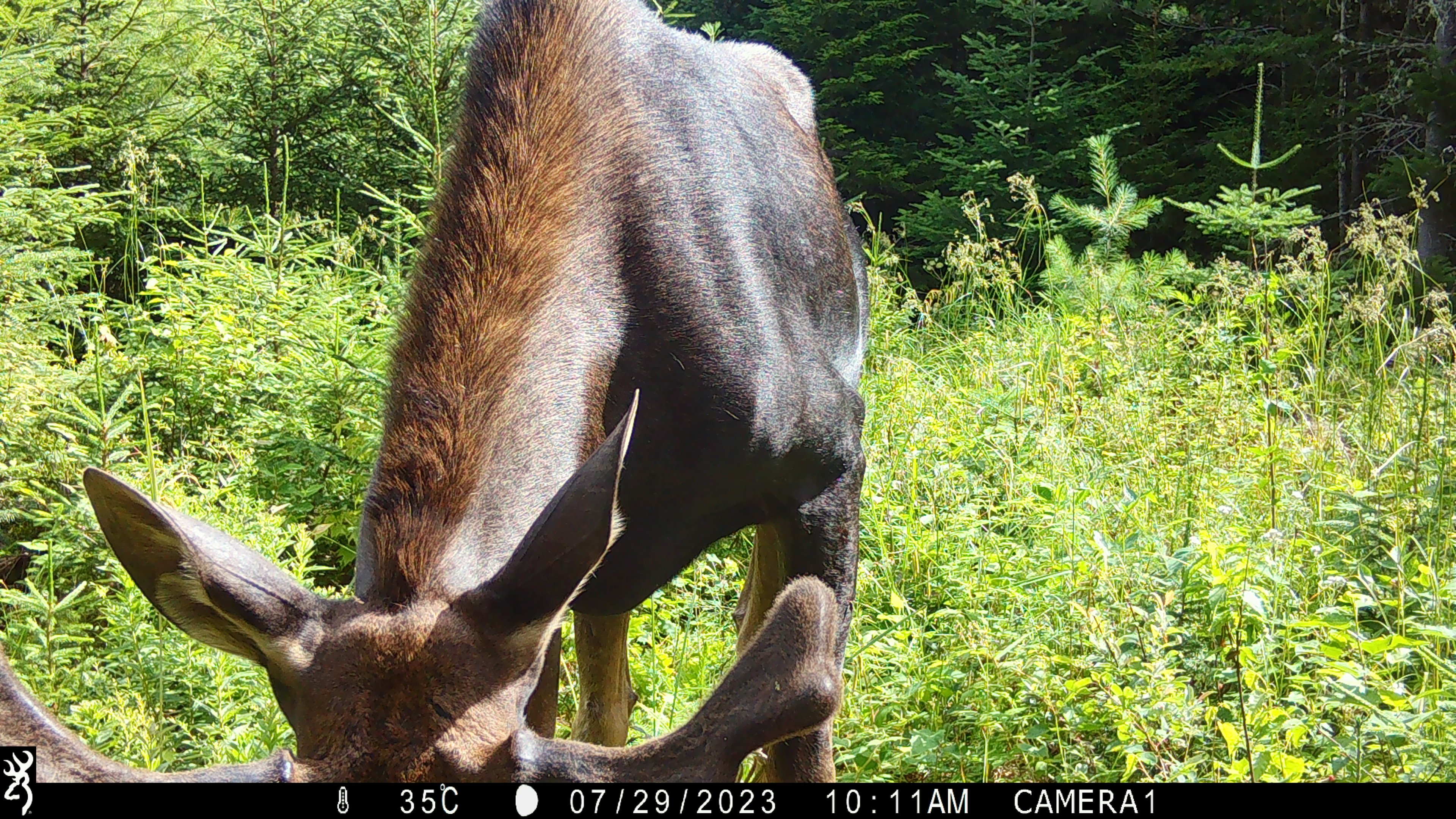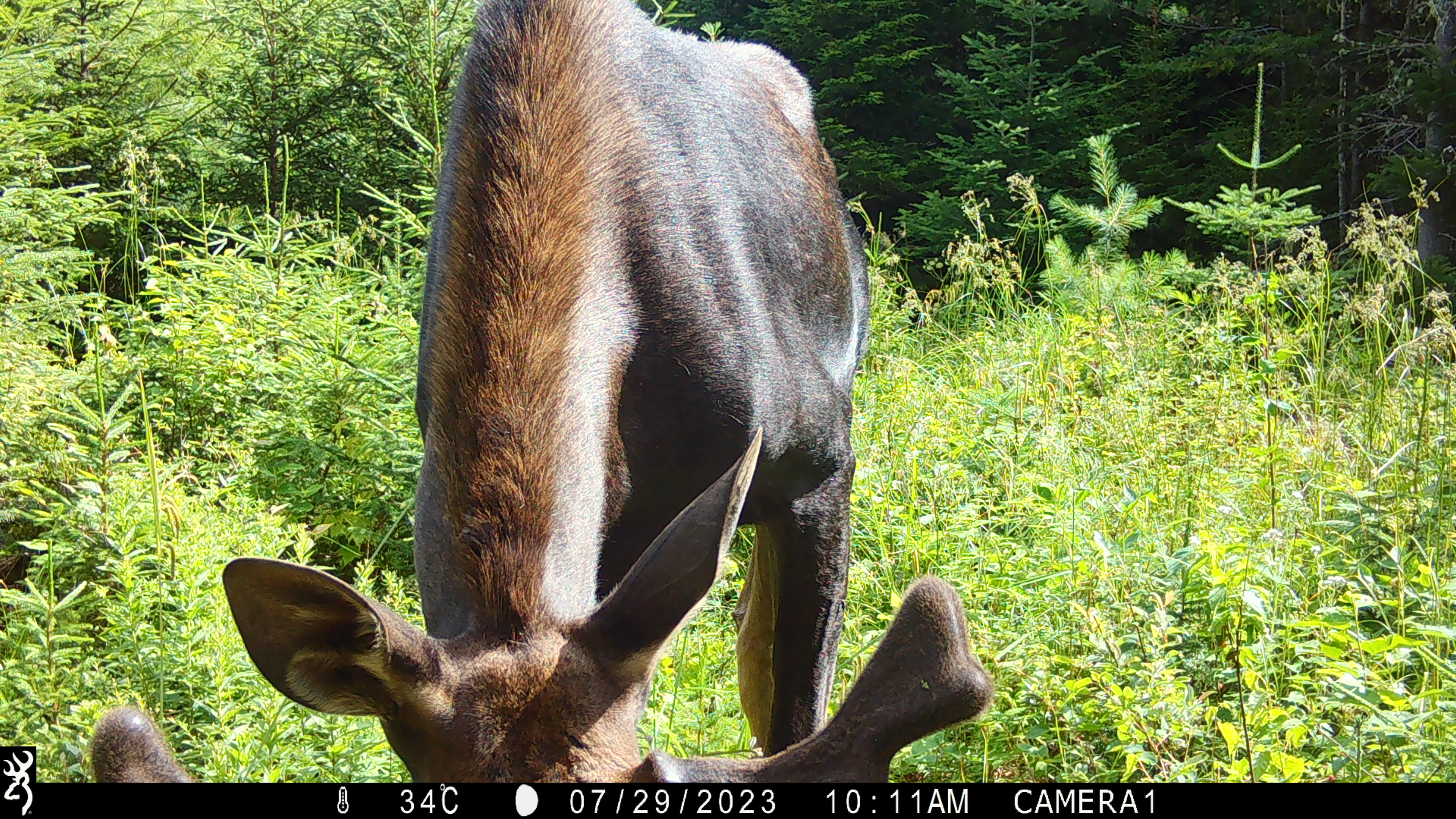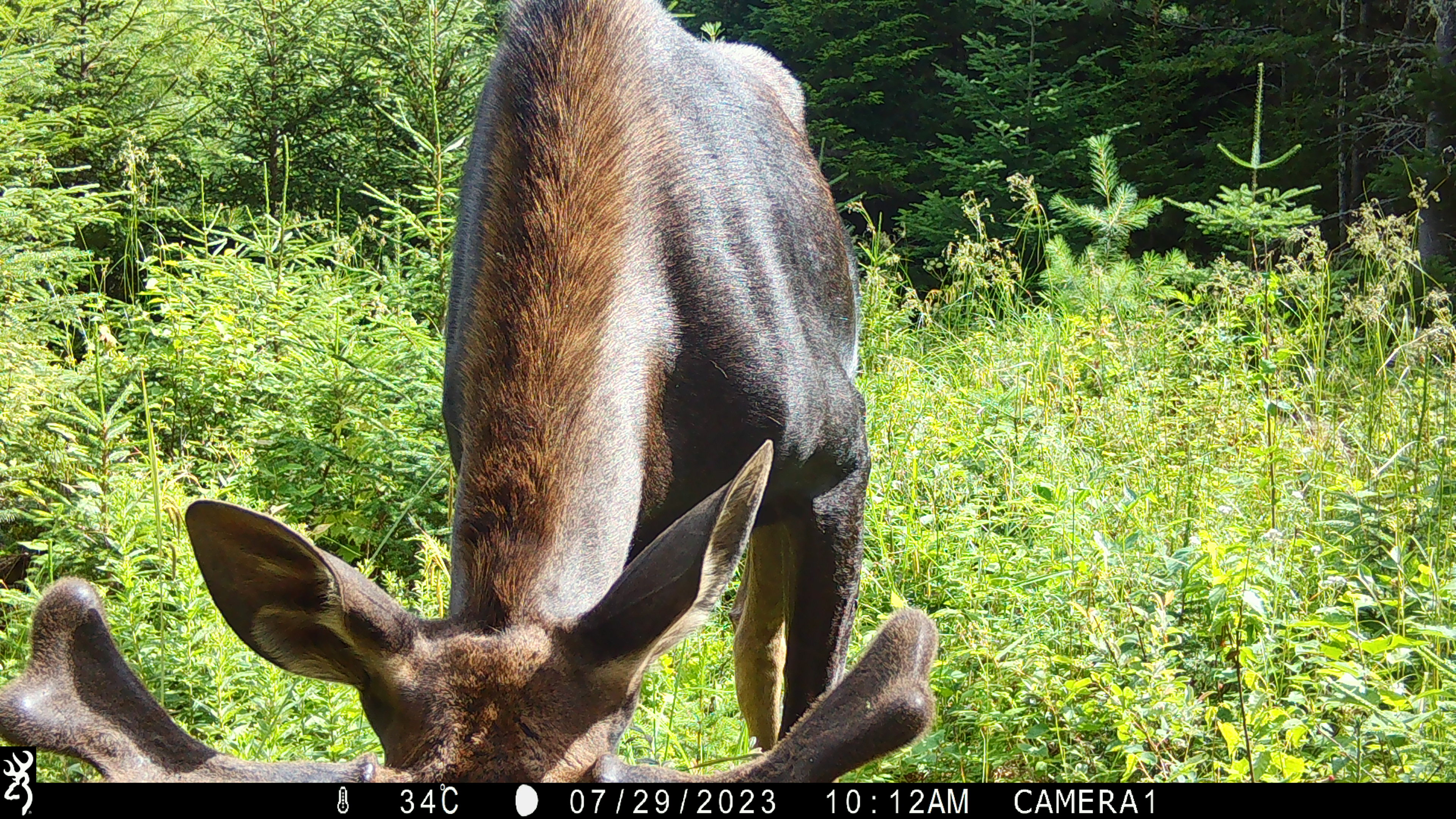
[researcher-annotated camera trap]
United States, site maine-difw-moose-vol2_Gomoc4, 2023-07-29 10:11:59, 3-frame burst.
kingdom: Animalia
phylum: Chordata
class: Mammalia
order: Artiodactyla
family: Cervidae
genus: Alces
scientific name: Alces alces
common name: moose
Moose (Alces alces).